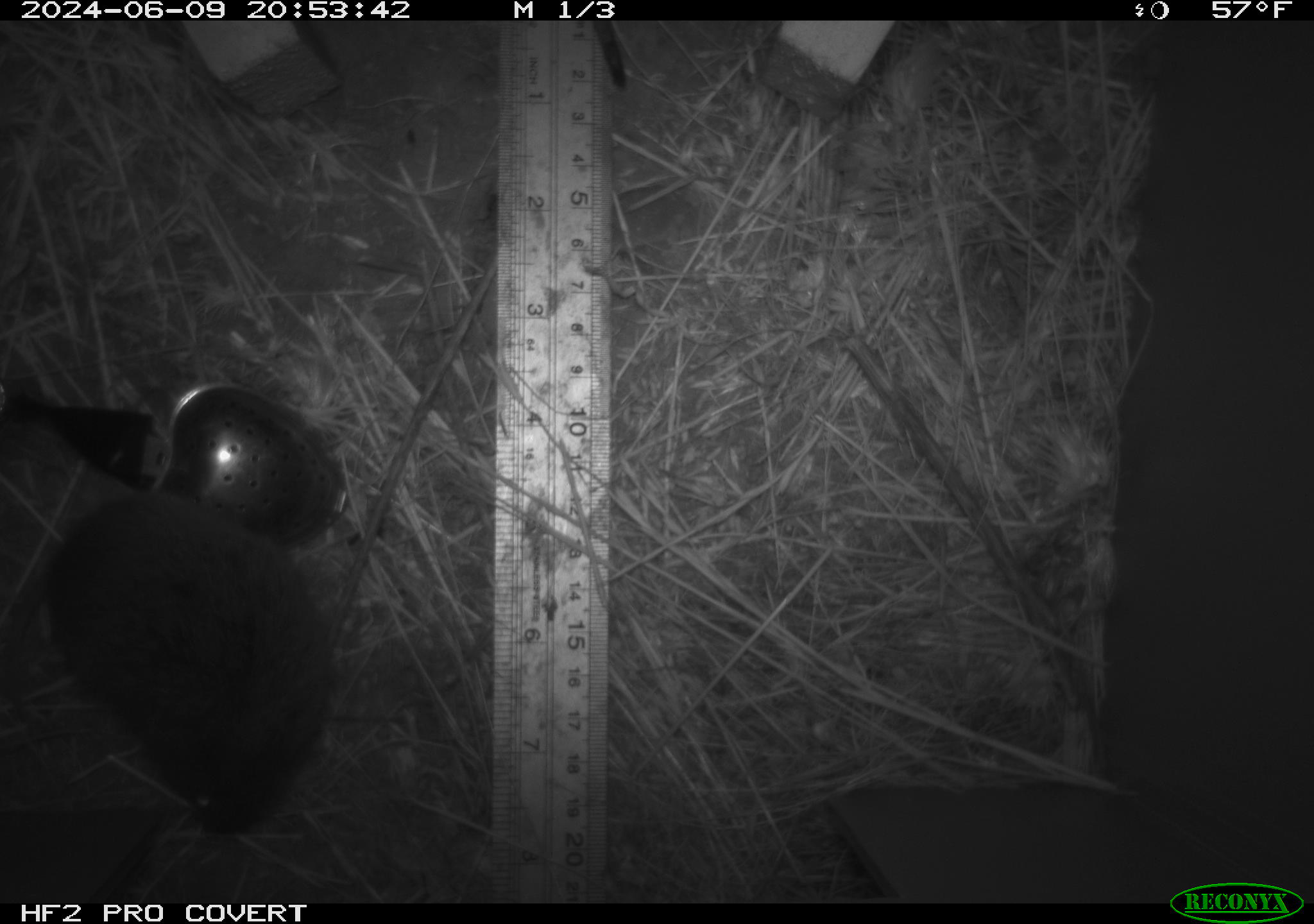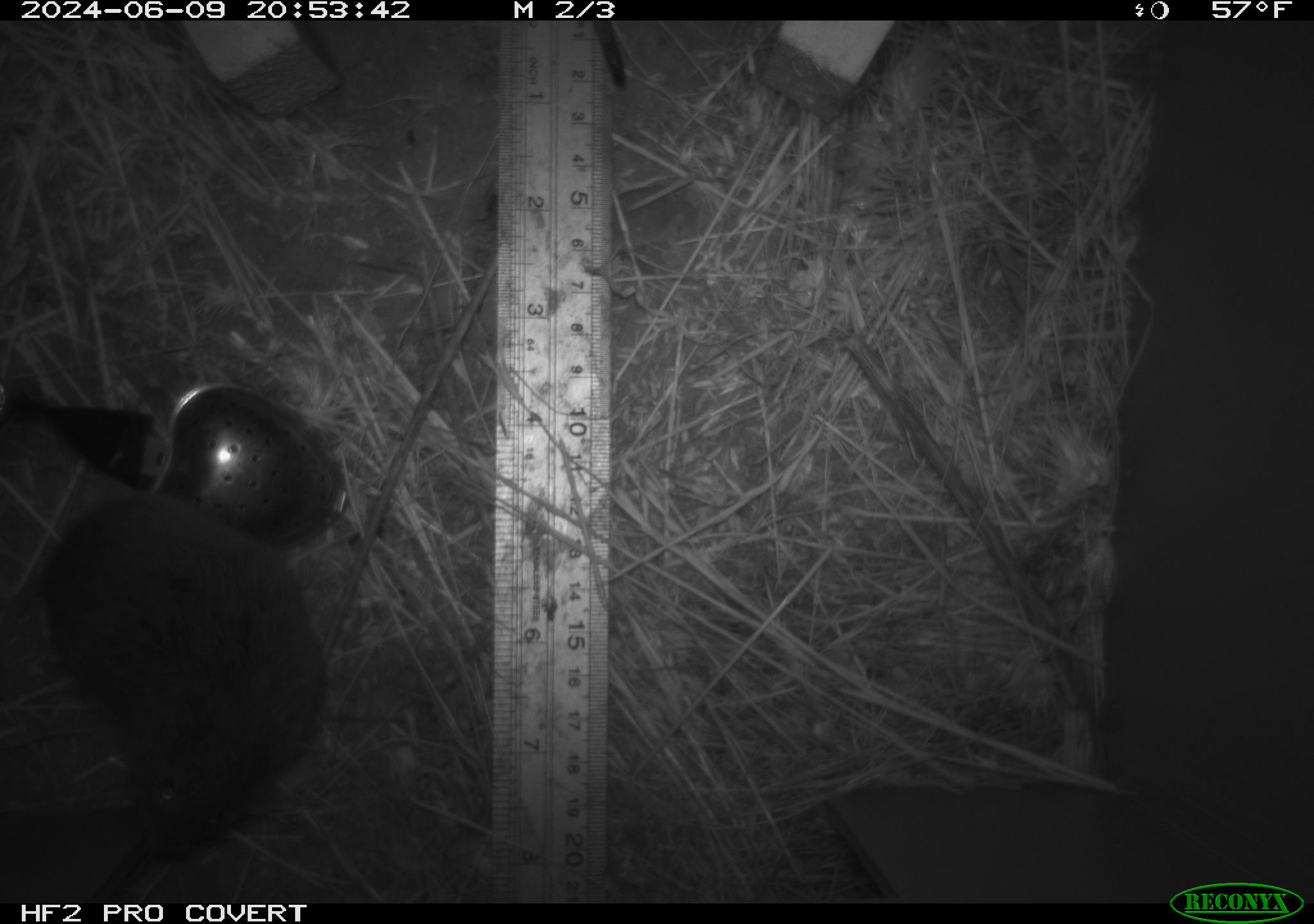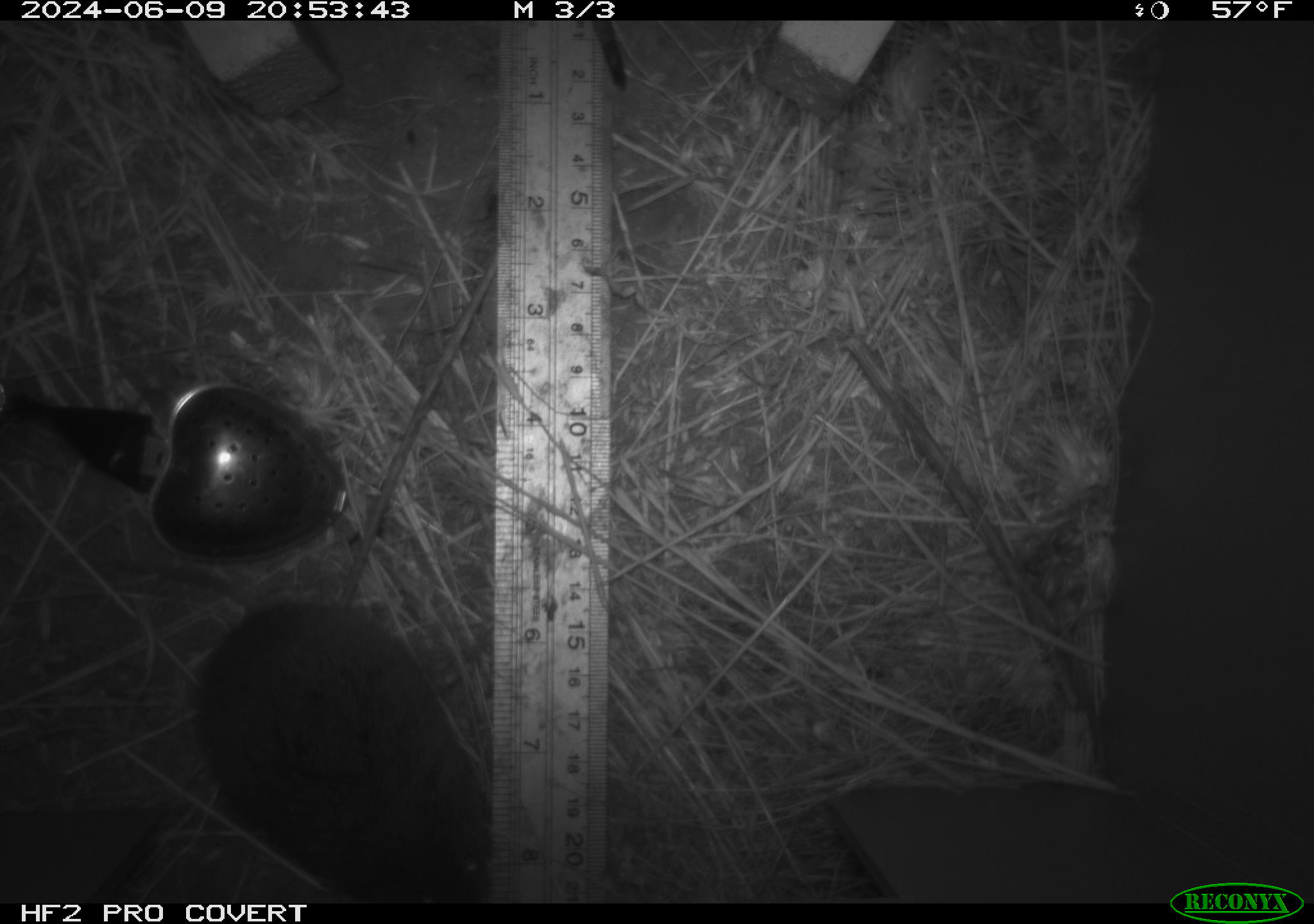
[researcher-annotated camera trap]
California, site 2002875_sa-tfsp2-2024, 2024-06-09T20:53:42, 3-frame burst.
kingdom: Animalia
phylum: Chordata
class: Mammalia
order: Rodentia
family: Cricetidae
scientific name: Arvicolinae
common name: voles, lemmings, and muskrats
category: arvicolinae subfamily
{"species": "arvicolinae subfamily (voles, lemmings, and muskrats) (Arvicolinae)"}